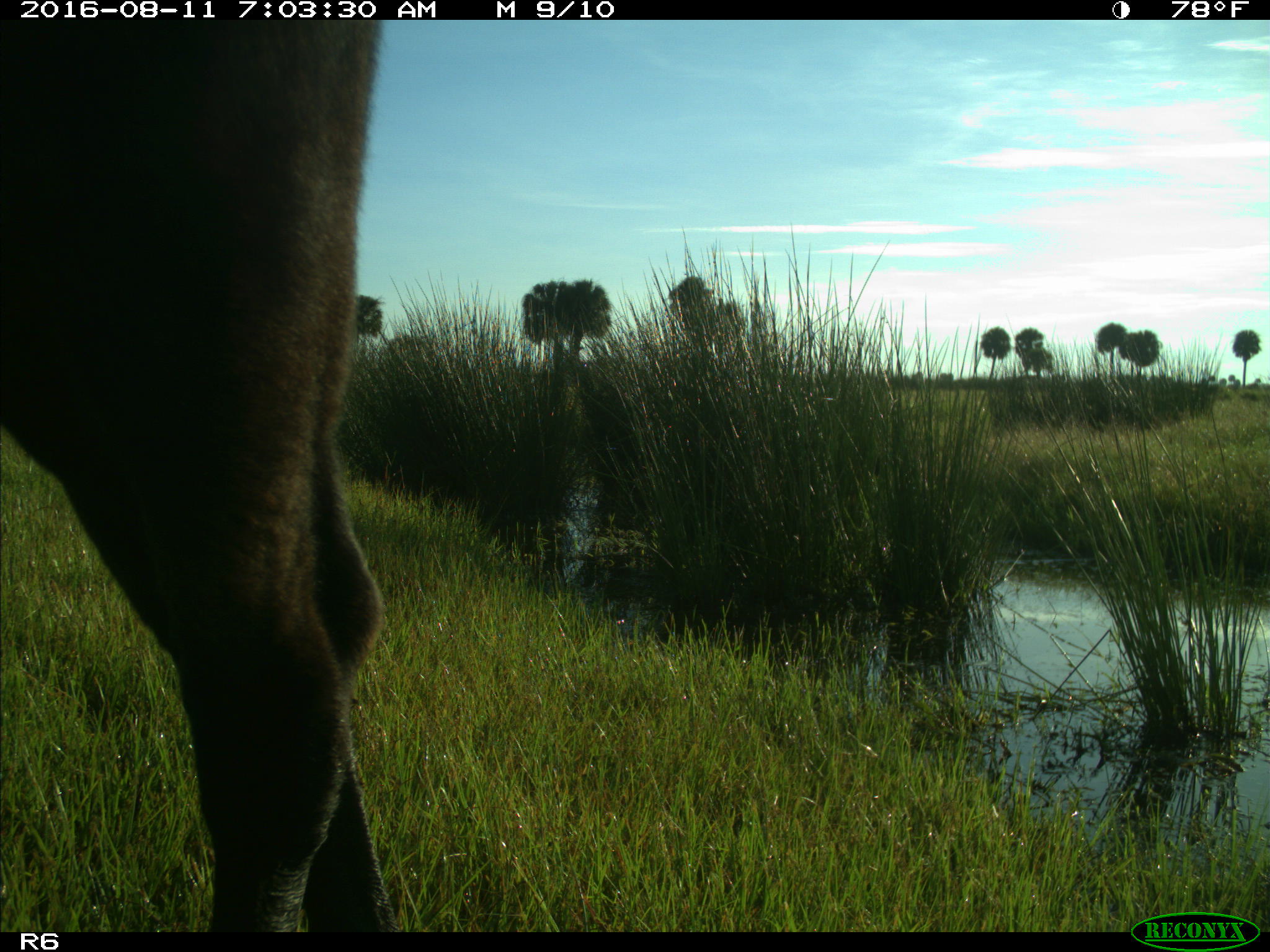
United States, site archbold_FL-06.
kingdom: Animalia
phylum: Chordata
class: Mammalia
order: Artiodactyla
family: Bovidae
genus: Bos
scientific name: Bos taurus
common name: domestic cow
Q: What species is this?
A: Bos taurus (domestic cow).